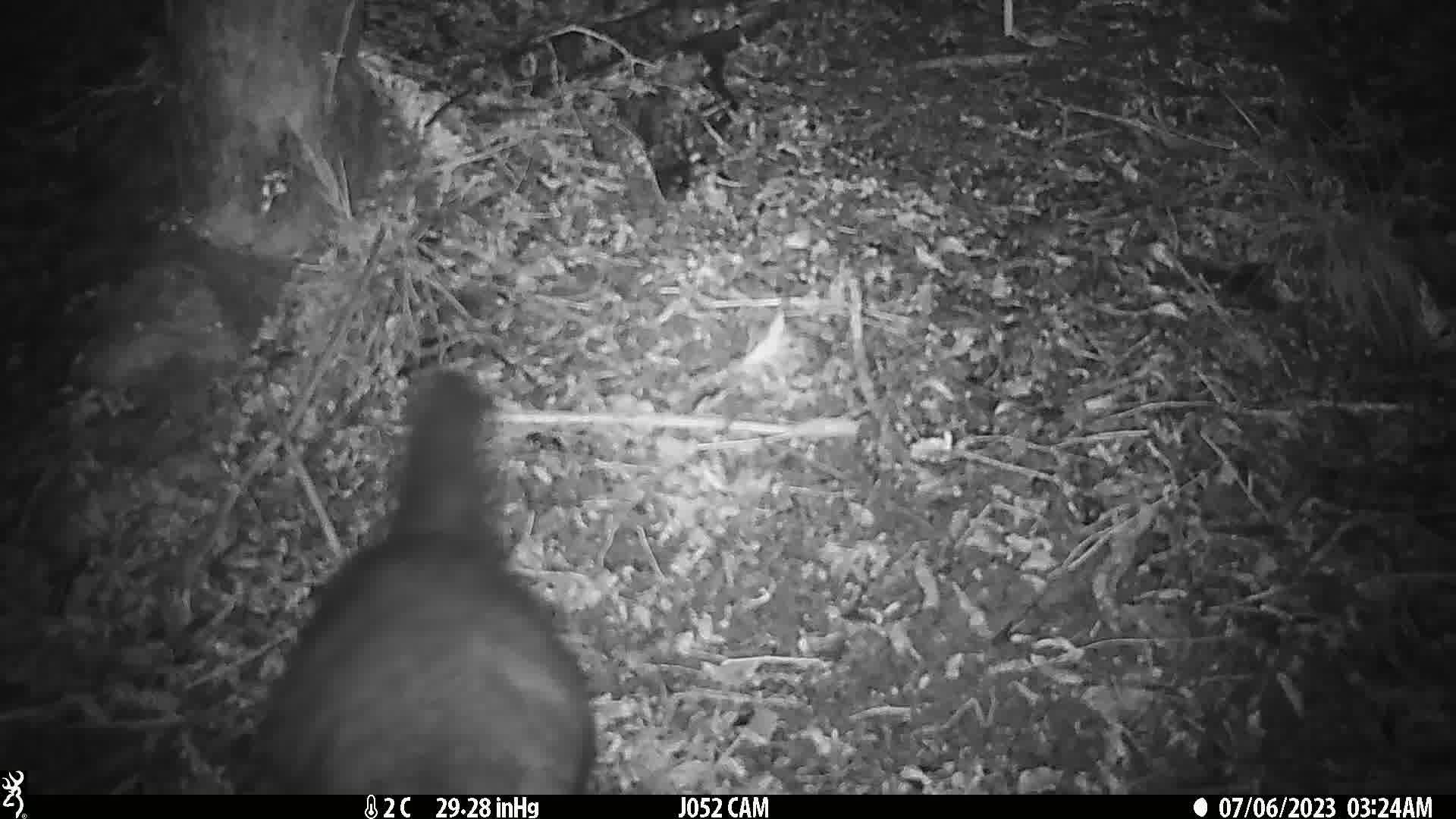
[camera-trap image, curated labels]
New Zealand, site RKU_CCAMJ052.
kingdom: Animalia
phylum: Chordata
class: Mammalia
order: Diprotodontia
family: Phalangeridae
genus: Trichosurus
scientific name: Trichosurus vulpecula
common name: common brushtail possum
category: possum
Possum (common brushtail possum) (Trichosurus vulpecula).